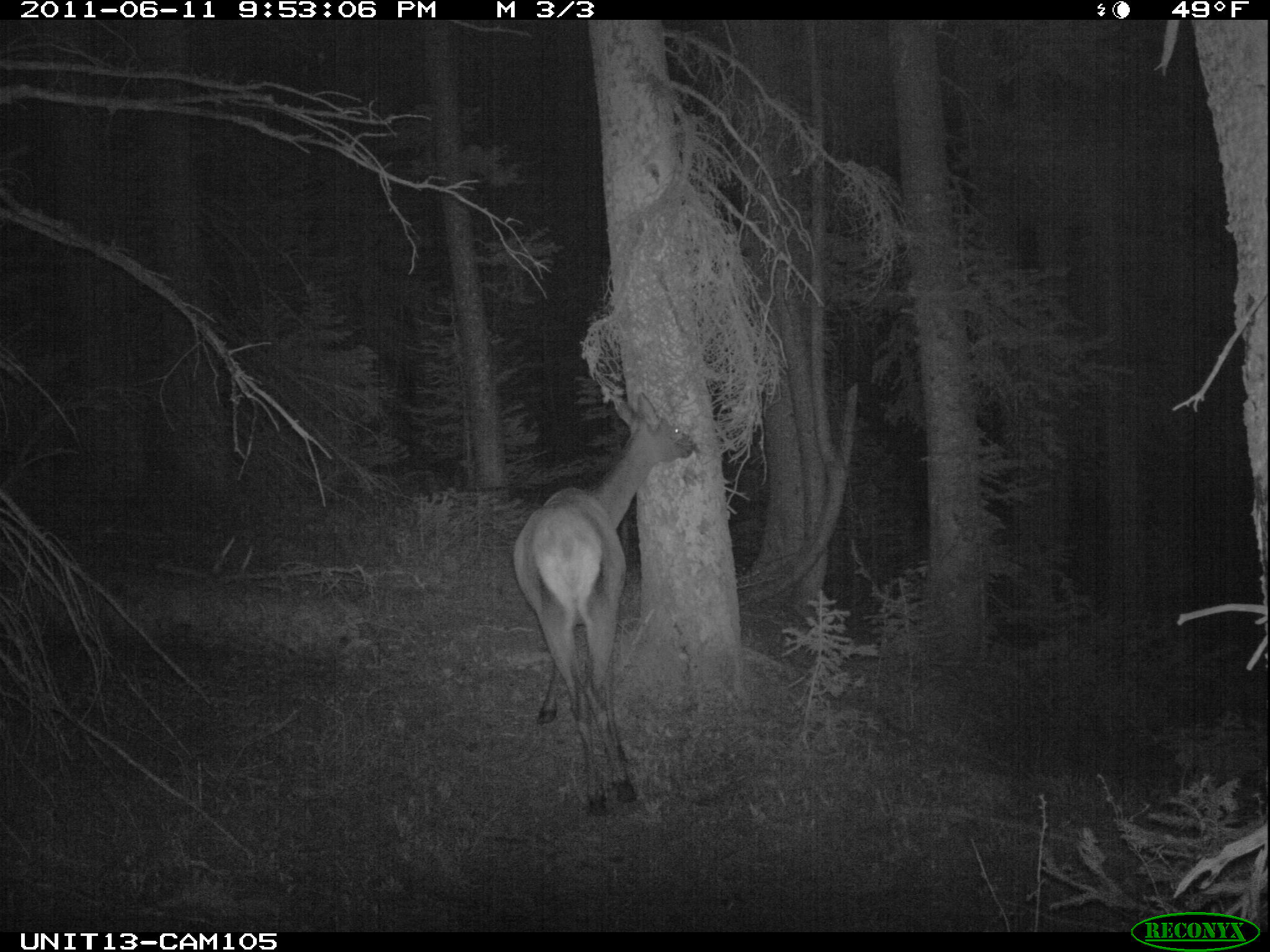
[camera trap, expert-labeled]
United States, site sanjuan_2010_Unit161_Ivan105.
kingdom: Animalia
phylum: Chordata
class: Mammalia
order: Artiodactyla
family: Cervidae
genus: Cervus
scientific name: Cervus elaphus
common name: red deer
Cervus elaphus (red deer).